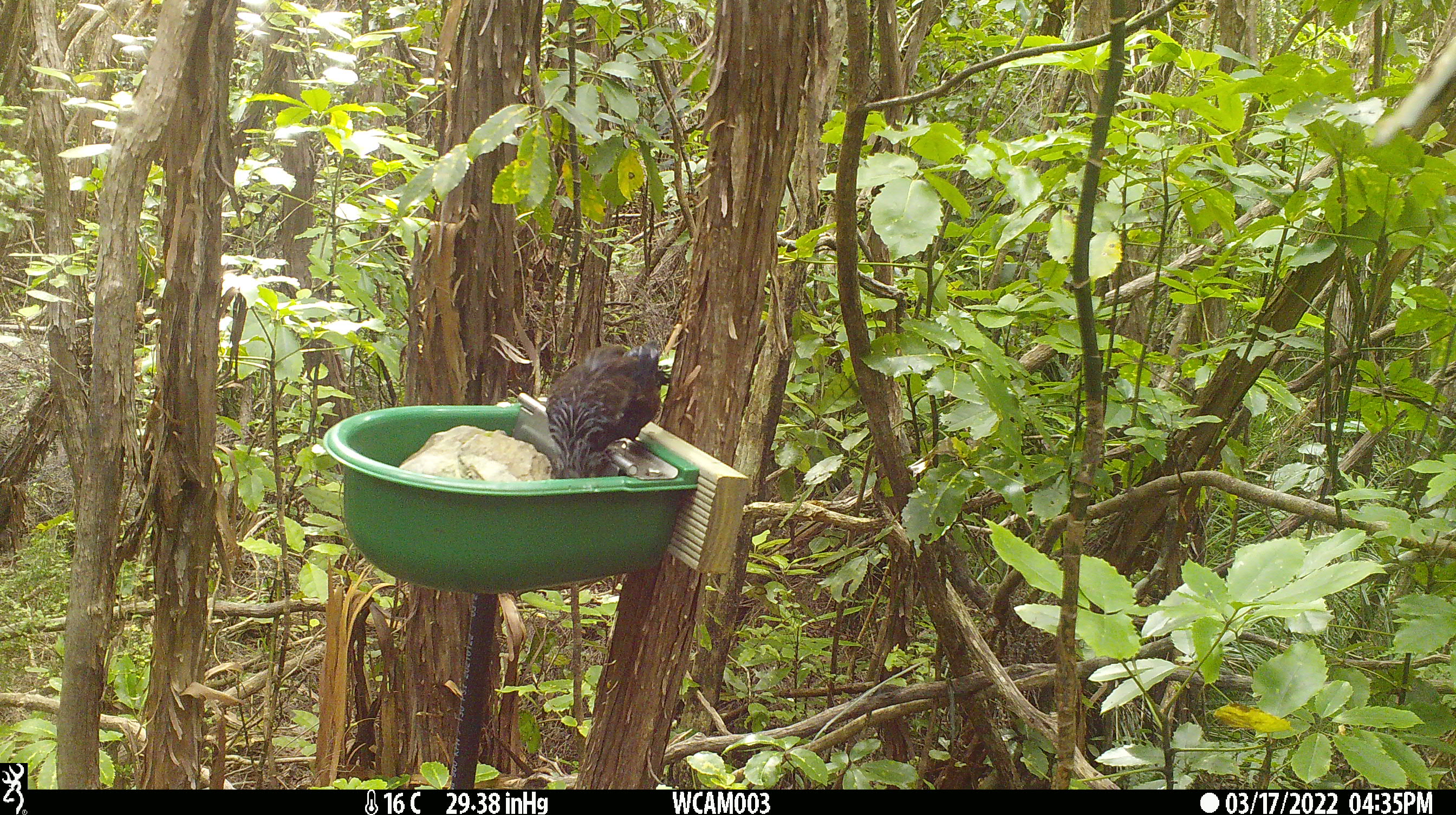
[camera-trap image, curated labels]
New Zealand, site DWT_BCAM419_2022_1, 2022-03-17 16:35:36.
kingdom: Animalia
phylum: Chordata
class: Aves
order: Passeriformes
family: Meliphagidae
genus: Prosthemadera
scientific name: Prosthemadera novaeseelandiae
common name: tui